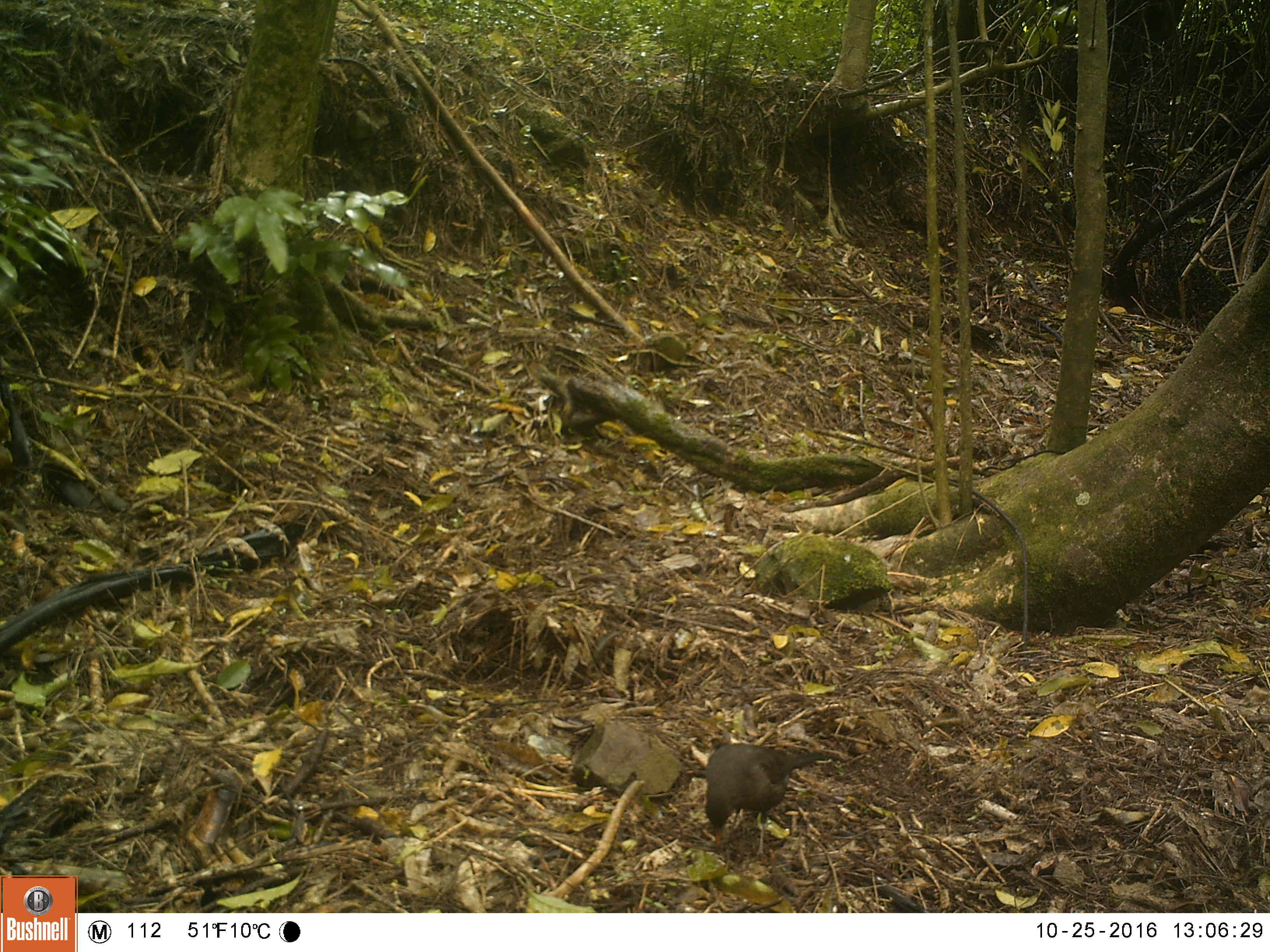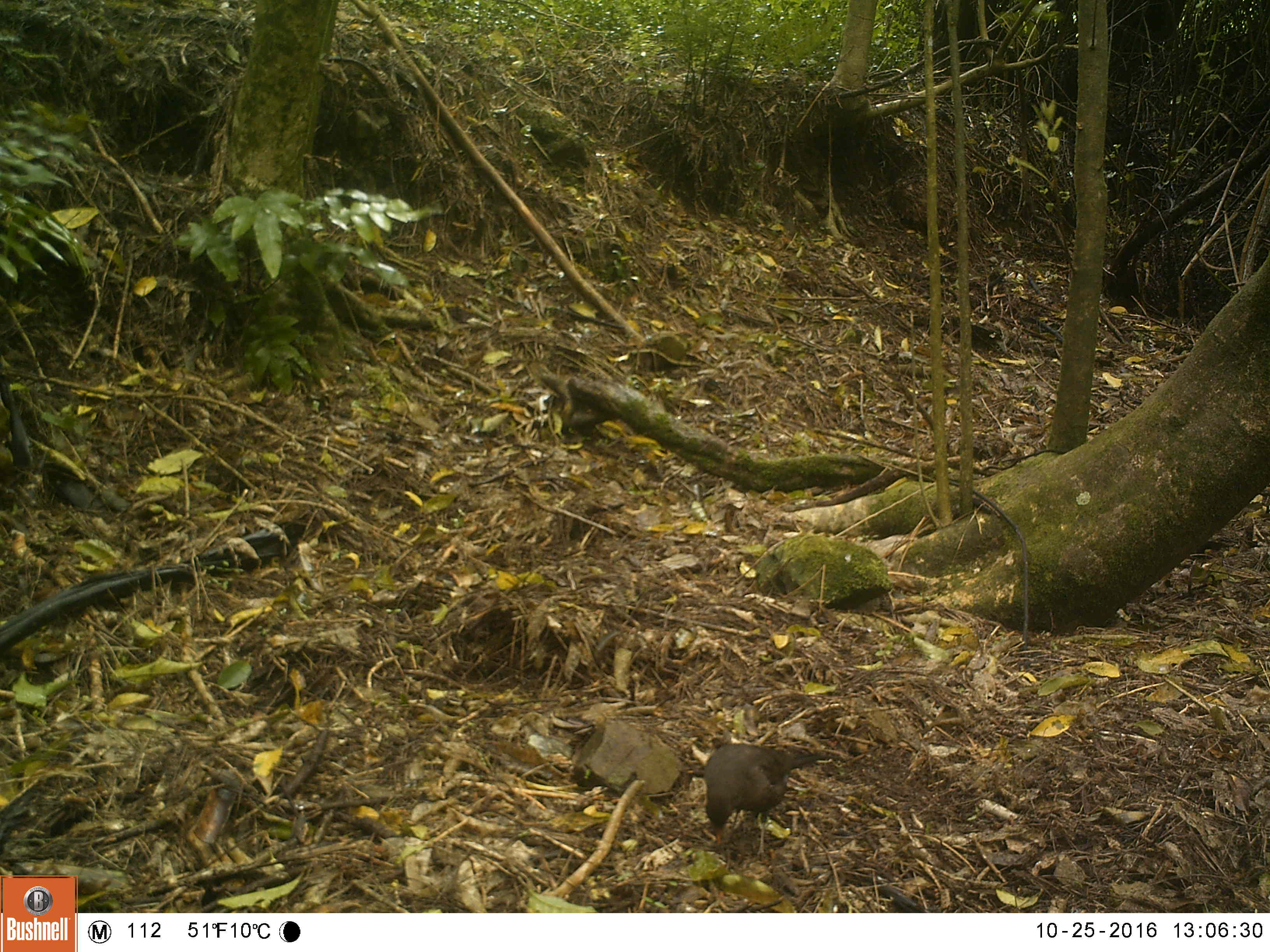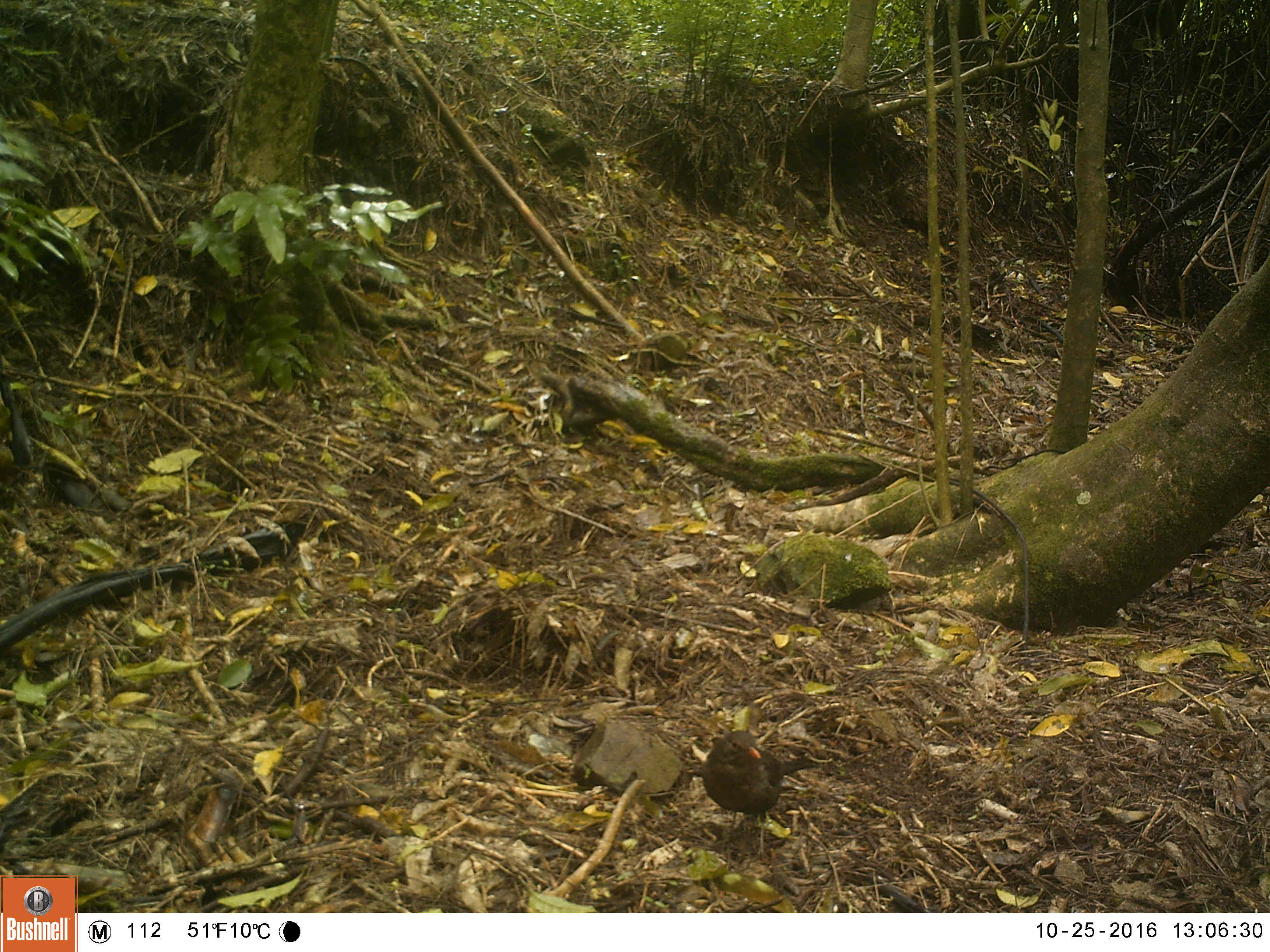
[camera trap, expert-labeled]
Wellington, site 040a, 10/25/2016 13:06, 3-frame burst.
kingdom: Animalia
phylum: Chordata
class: Aves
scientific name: Aves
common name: bird